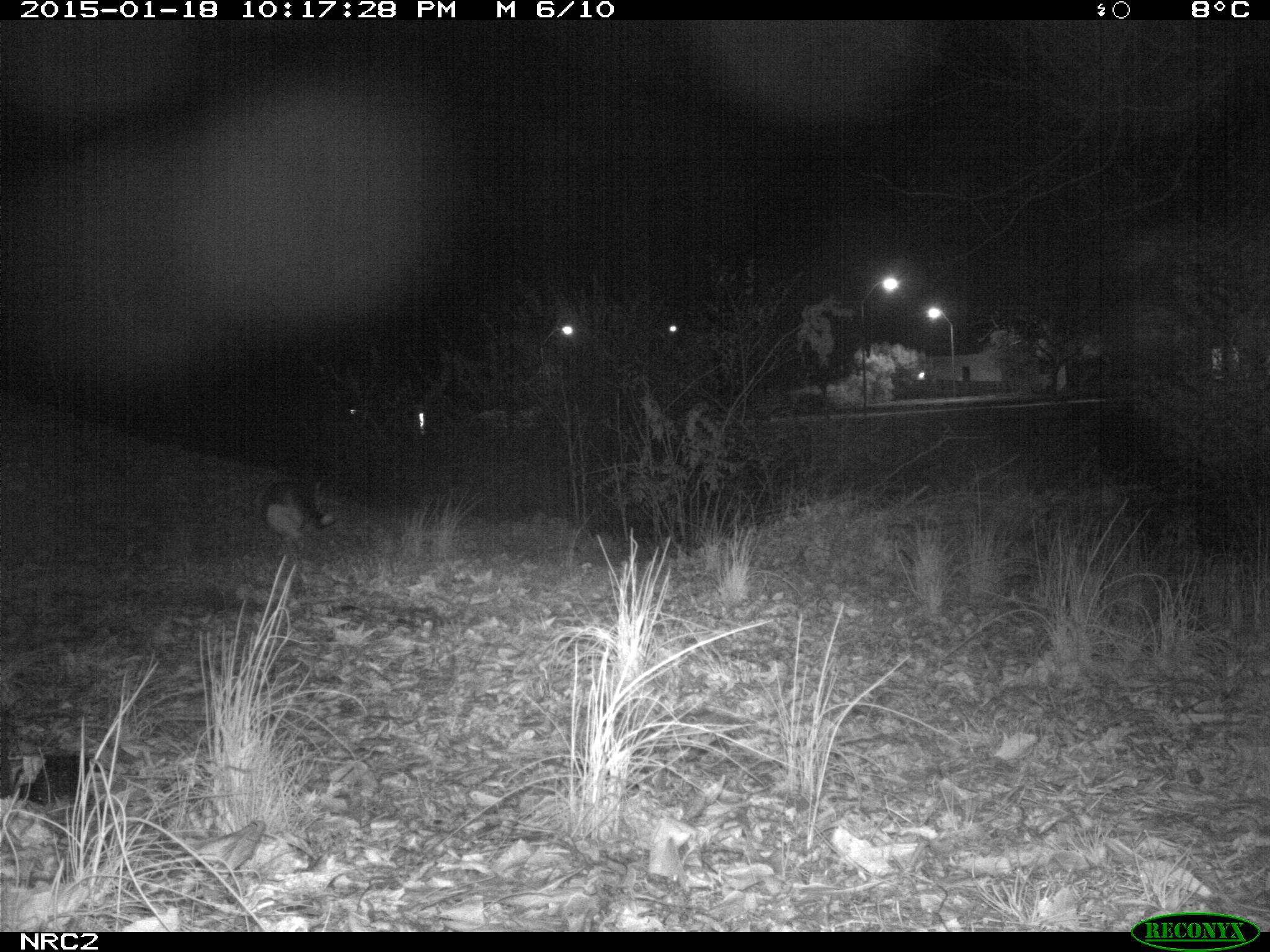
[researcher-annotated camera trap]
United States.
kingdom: Animalia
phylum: Chordata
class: Mammalia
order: Carnivora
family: Felidae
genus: Felis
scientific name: Felis catus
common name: domestic cat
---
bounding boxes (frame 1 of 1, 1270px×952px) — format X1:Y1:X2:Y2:
Domestic Cat: 253:480:352:545